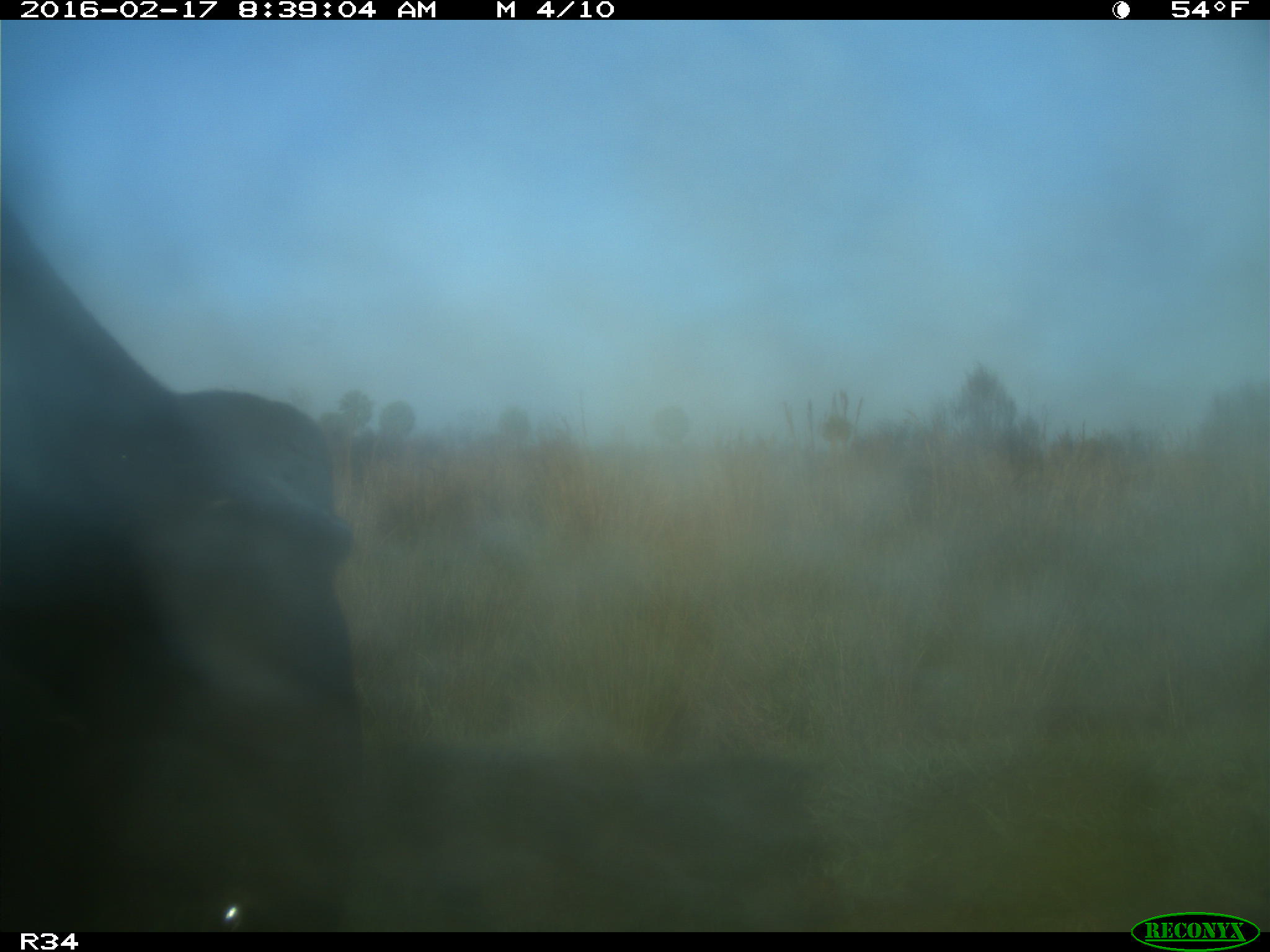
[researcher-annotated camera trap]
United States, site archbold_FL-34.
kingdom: Animalia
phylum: Chordata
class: Mammalia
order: Artiodactyla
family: Bovidae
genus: Bos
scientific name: Bos taurus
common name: domestic cow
Bos taurus (domestic cow).